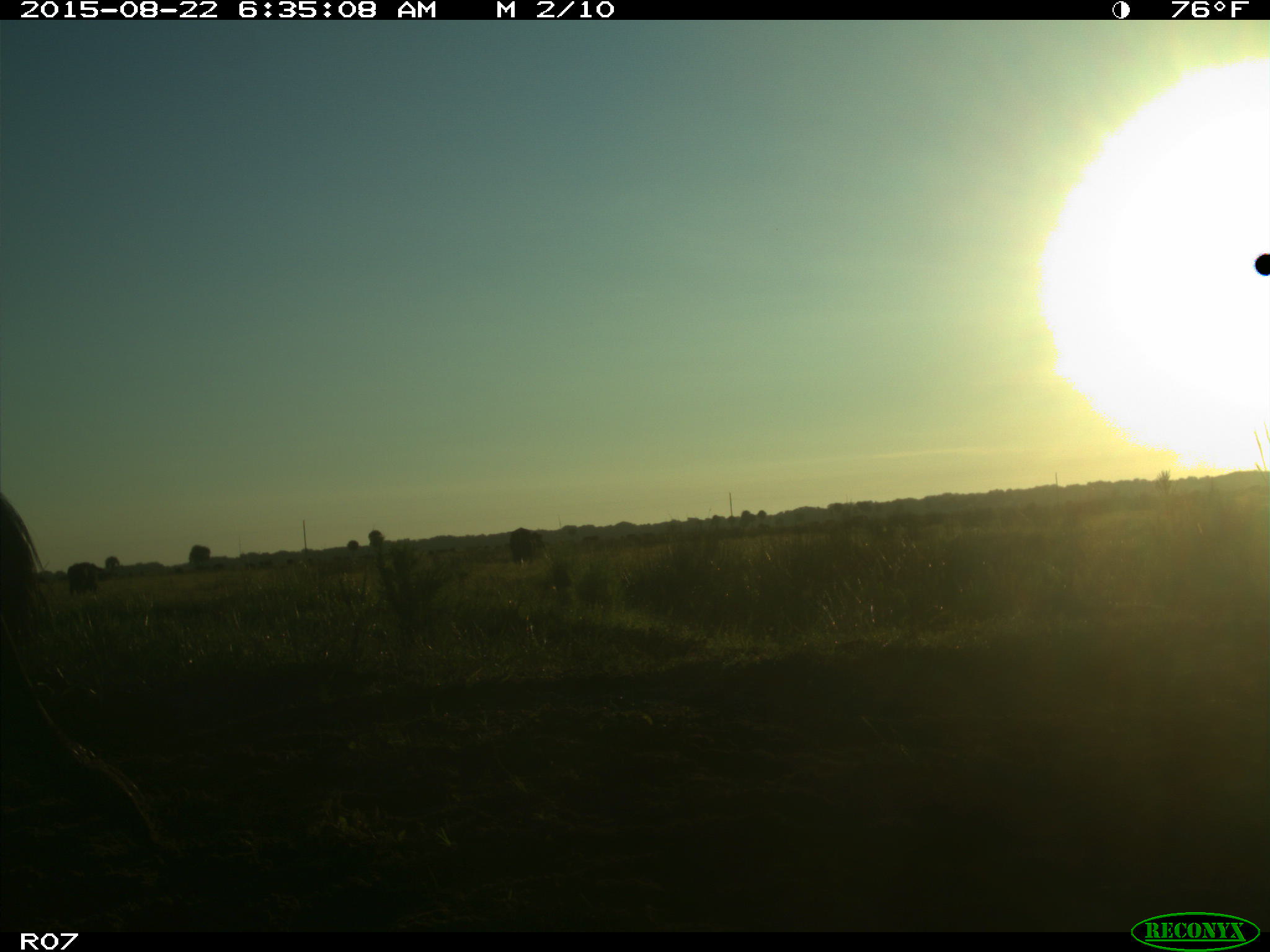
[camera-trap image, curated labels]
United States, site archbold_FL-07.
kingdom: Animalia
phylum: Chordata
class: Mammalia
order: Artiodactyla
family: Bovidae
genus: Bos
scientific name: Bos taurus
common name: domestic cow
Bos taurus (domestic cow).